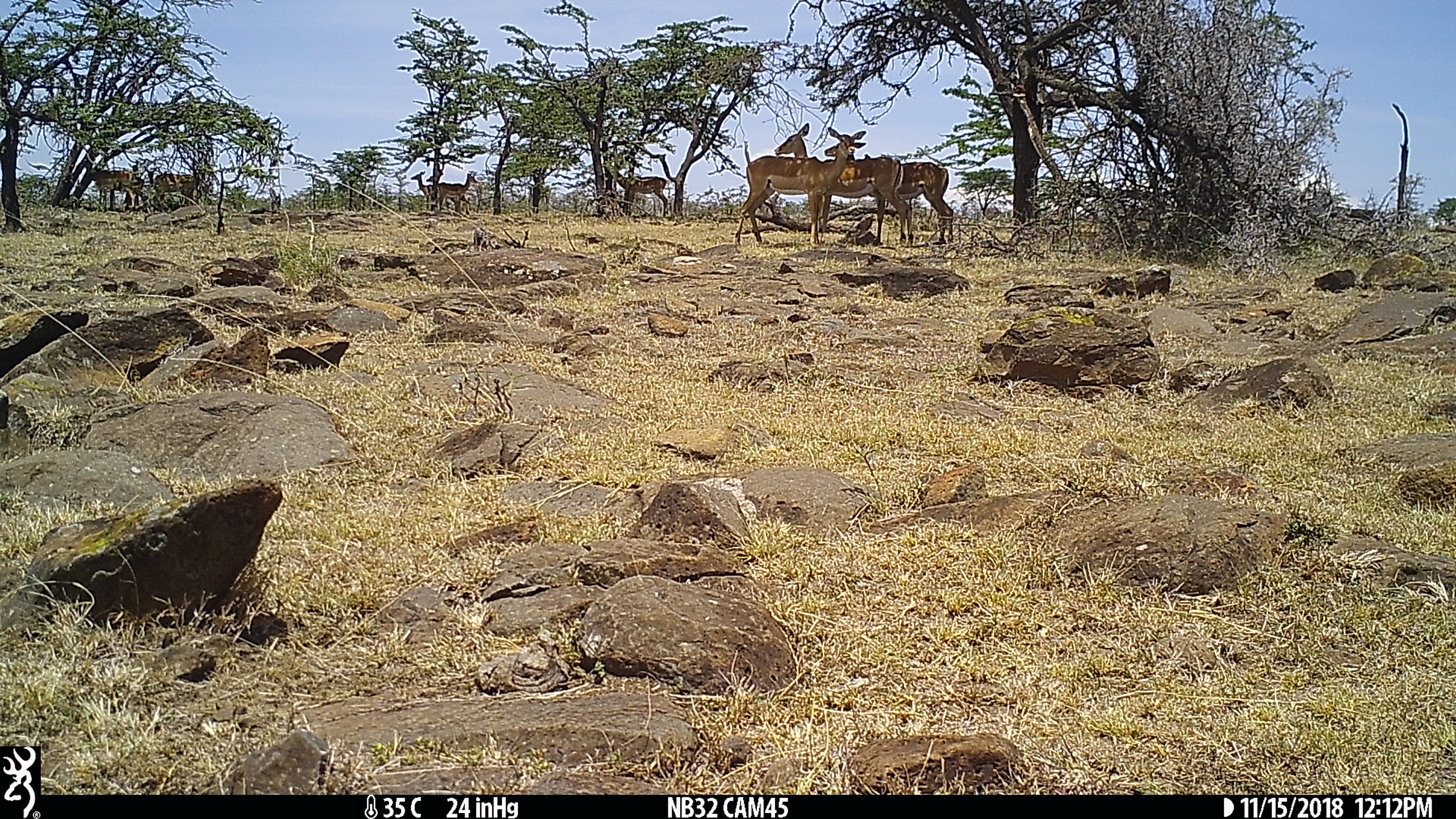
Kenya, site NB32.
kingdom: Animalia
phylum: Chordata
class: Mammalia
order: Artiodactyla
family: Bovidae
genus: Aepyceros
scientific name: Aepyceros melampus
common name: impala